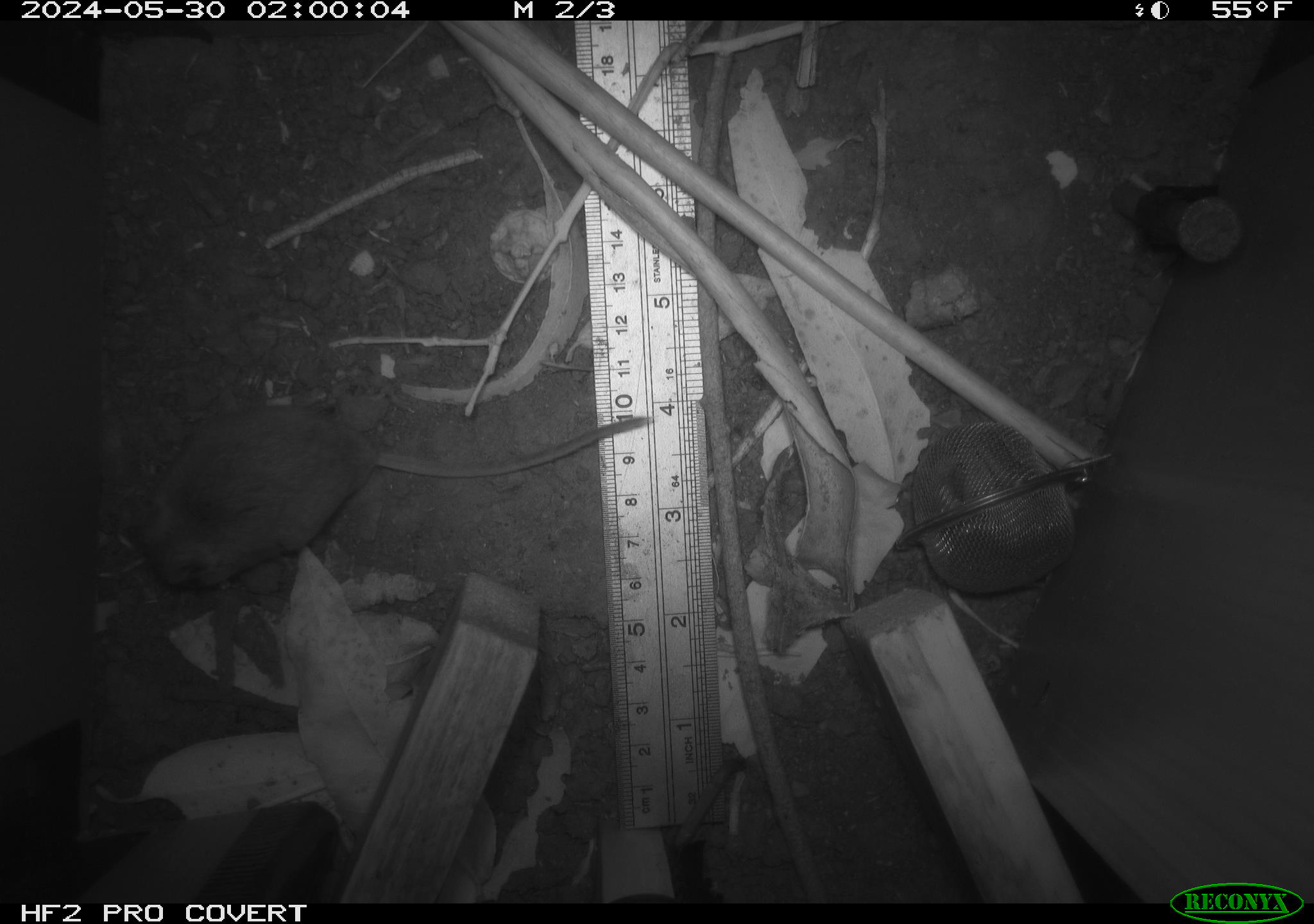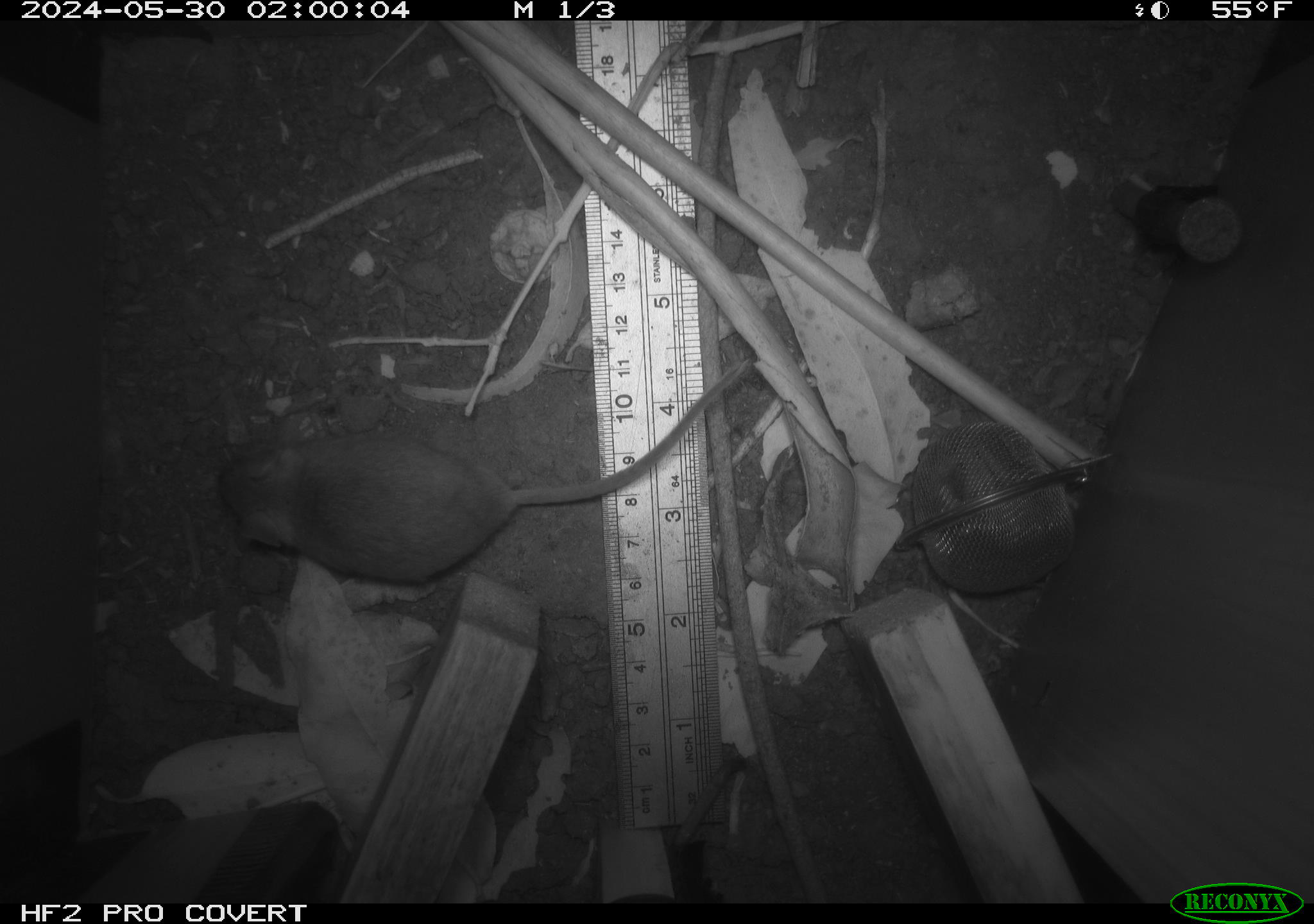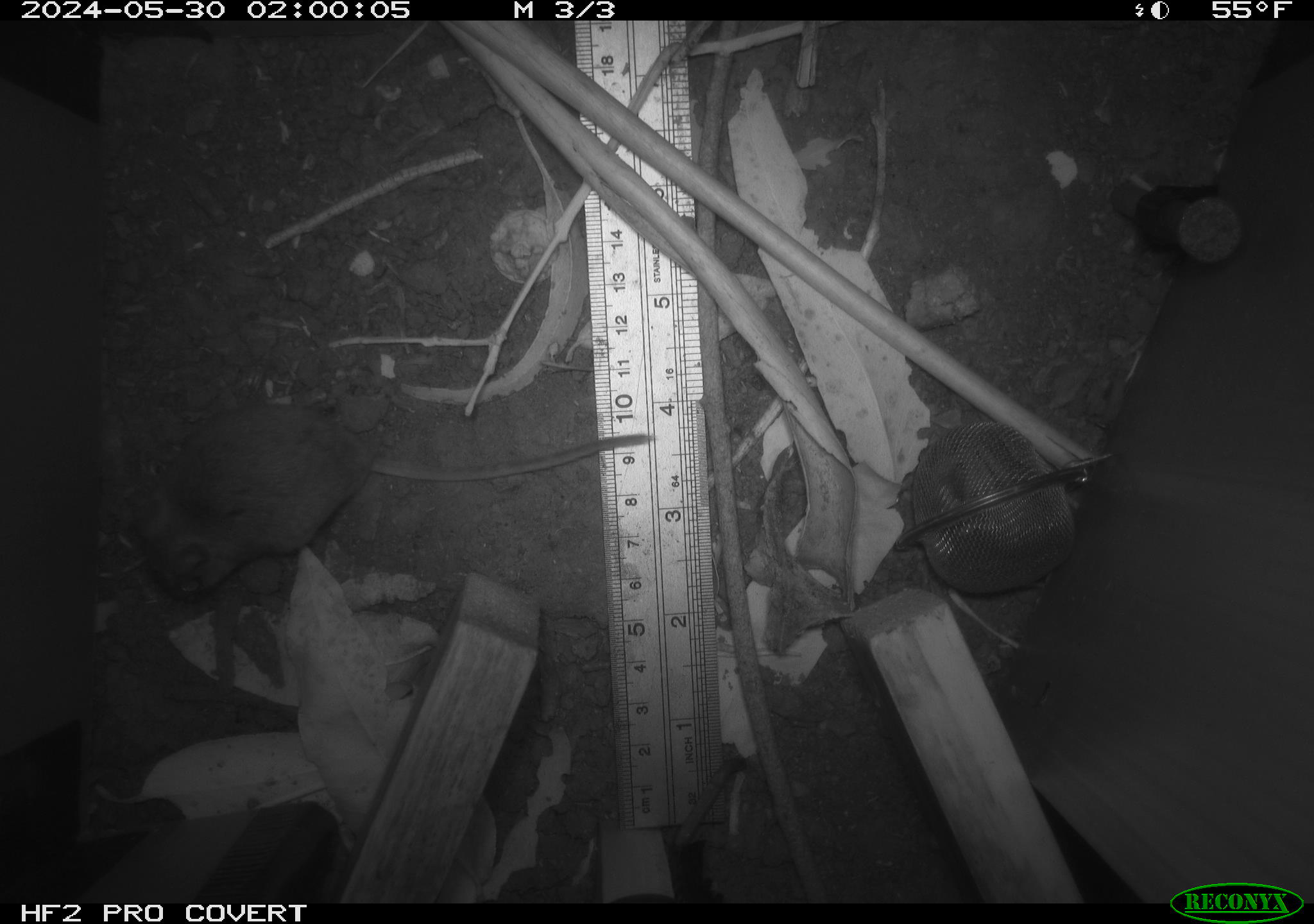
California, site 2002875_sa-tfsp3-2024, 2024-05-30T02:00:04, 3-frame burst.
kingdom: Animalia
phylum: Chordata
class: Mammalia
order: Rodentia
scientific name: Rodentia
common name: mouse species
Mouse species (Rodentia).